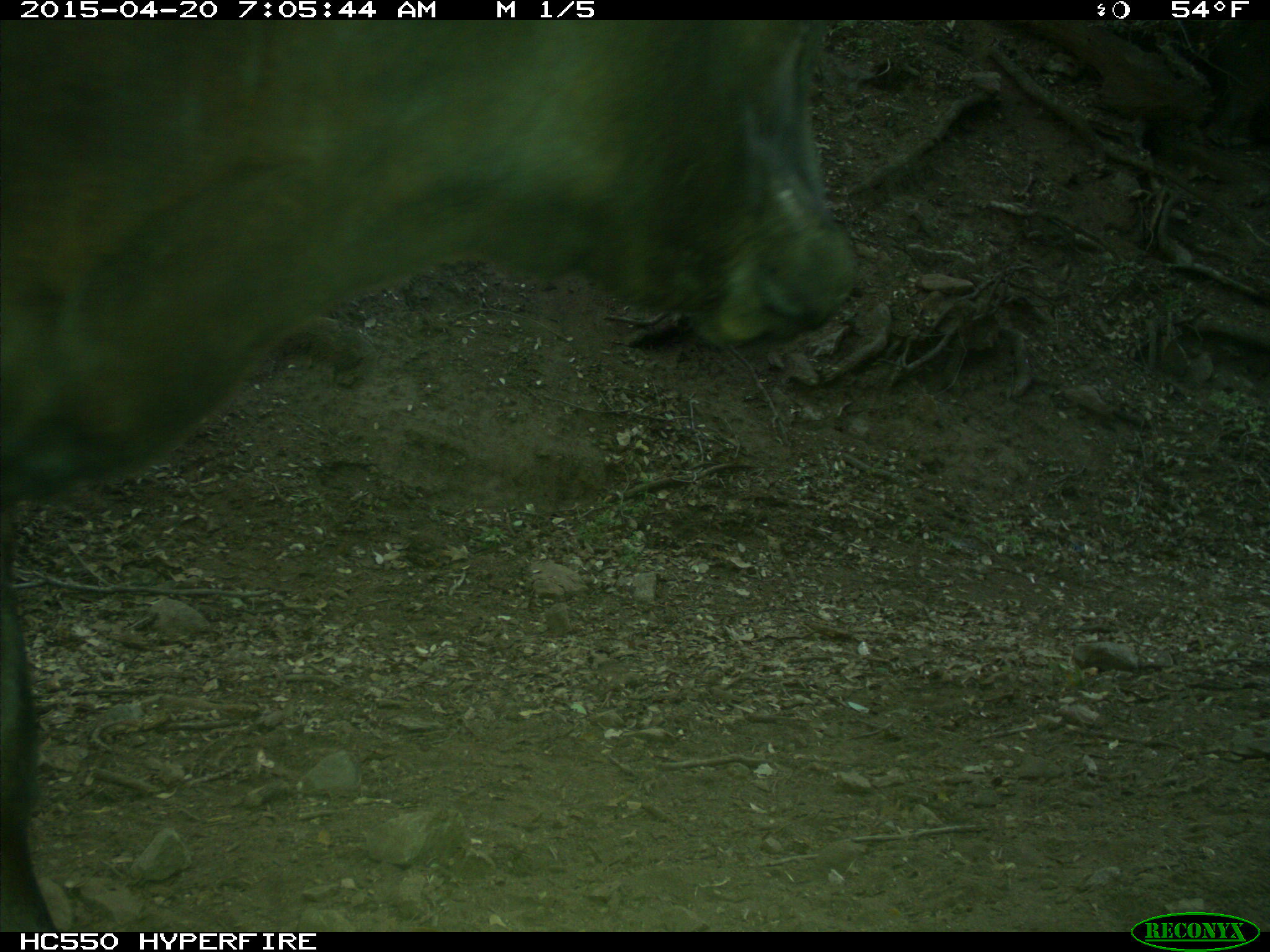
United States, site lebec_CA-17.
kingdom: Animalia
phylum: Chordata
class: Mammalia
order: Artiodactyla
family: Bovidae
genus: Bos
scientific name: Bos taurus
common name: domestic cow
Bos taurus (domestic cow).